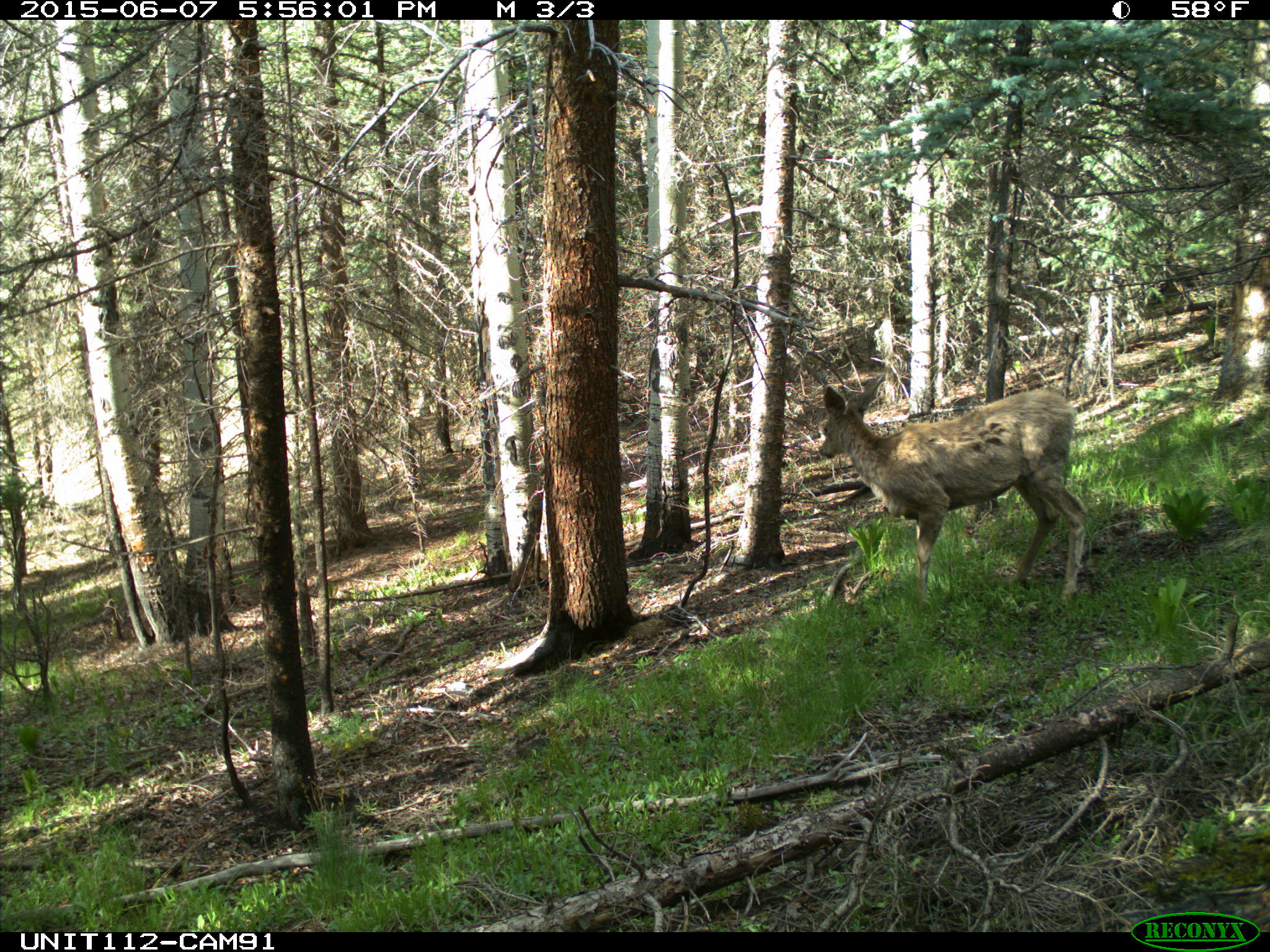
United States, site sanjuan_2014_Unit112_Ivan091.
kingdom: Animalia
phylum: Chordata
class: Mammalia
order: Artiodactyla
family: Cervidae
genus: Odocoileus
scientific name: Odocoileus hemionus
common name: mule deer